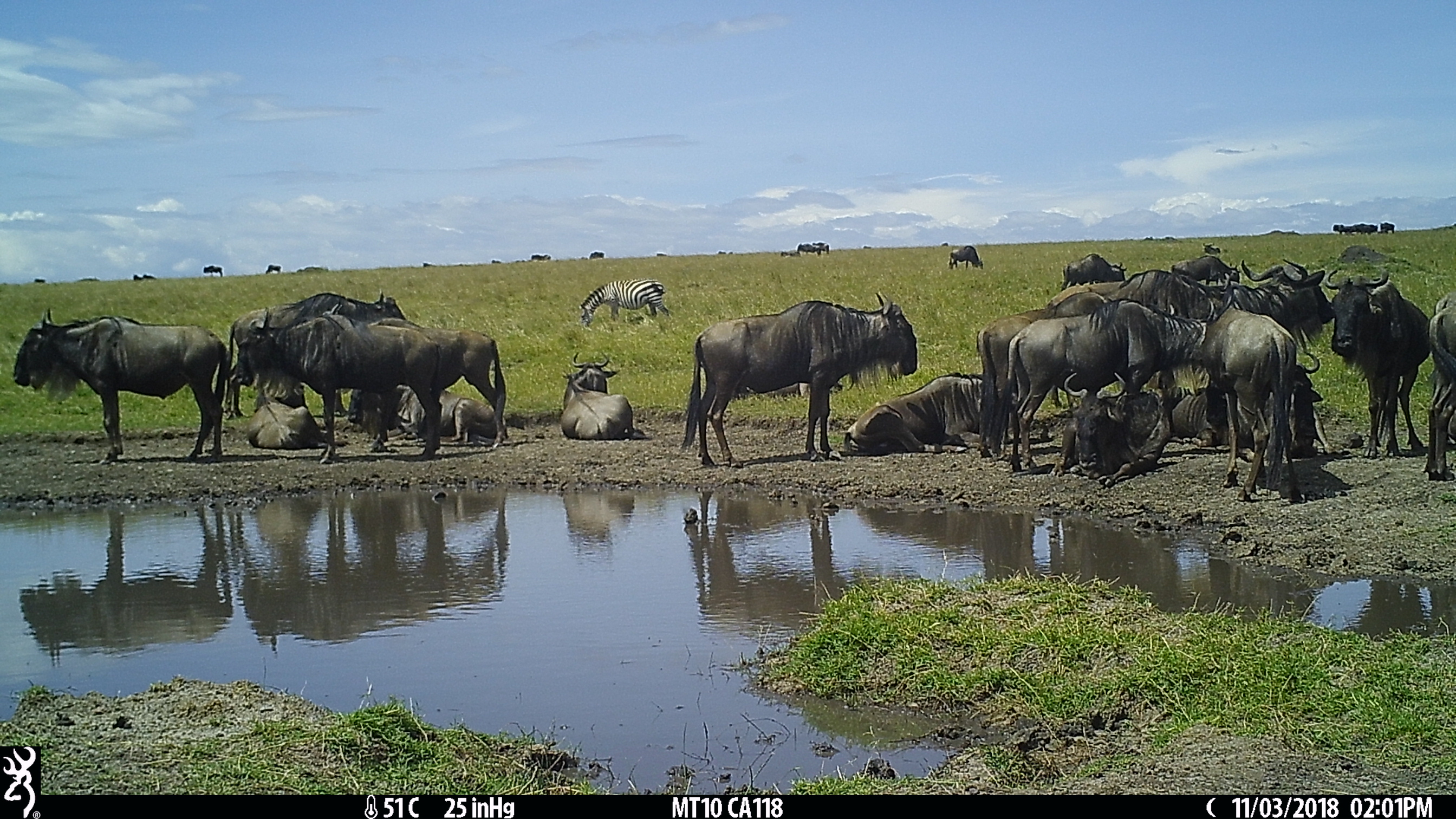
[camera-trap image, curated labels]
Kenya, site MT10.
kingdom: Animalia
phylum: Chordata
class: Mammalia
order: Artiodactyla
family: Bovidae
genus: Connochaetes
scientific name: Connochaetes taurinus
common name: blue wildebeest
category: wildebeest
Wildebeest (blue wildebeest) (Connochaetes taurinus).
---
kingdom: Animalia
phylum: Chordata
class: Mammalia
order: Perissodactyla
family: Equidae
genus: Equus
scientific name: Equus quagga burchellii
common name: burchell's zebra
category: zebra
Zebra (burchell's zebra) (Equus quagga burchellii).